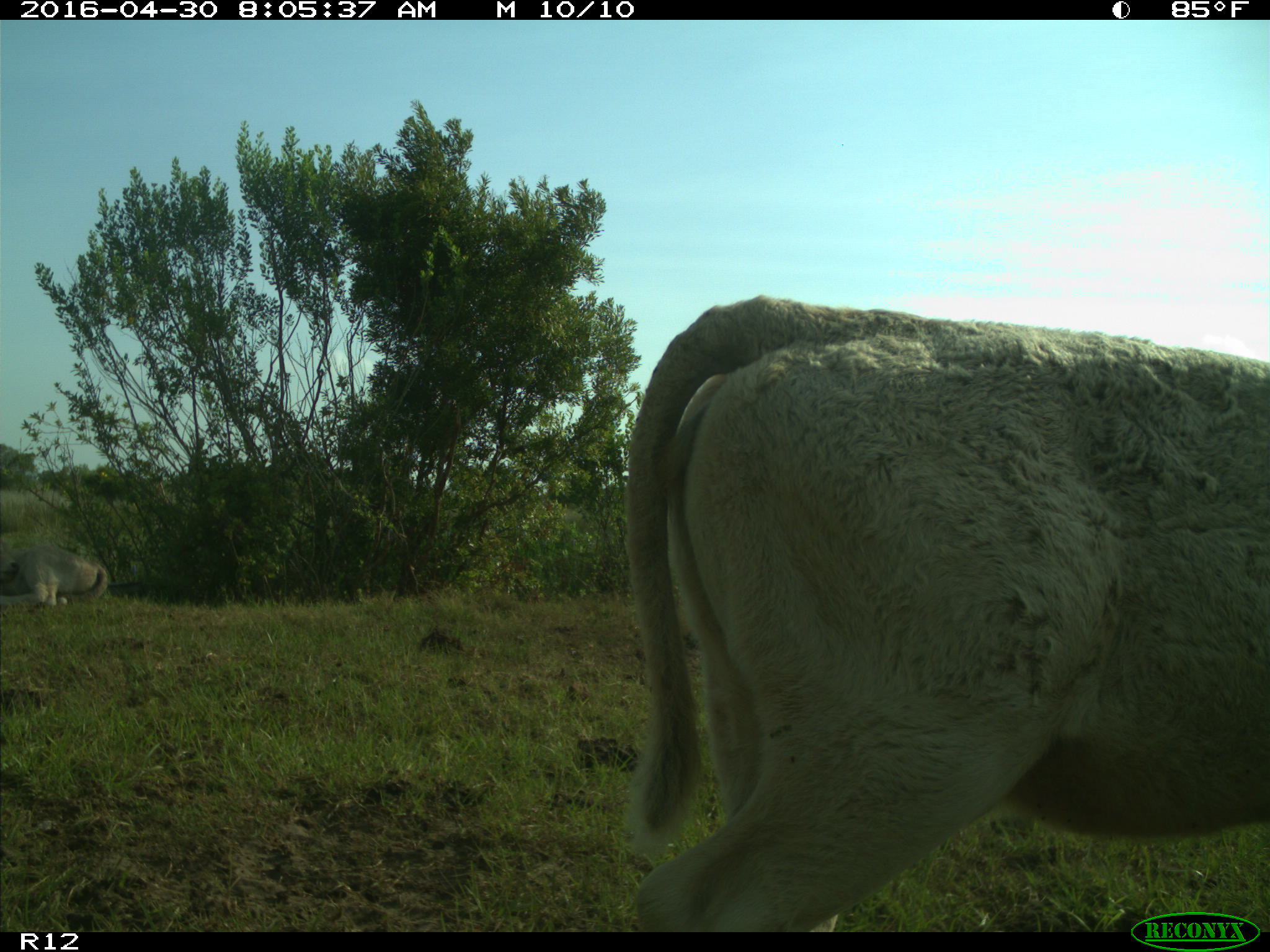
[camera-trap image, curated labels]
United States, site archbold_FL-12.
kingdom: Animalia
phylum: Chordata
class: Mammalia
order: Artiodactyla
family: Bovidae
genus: Bos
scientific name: Bos taurus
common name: domestic cow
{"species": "Bos taurus (domestic cow)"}